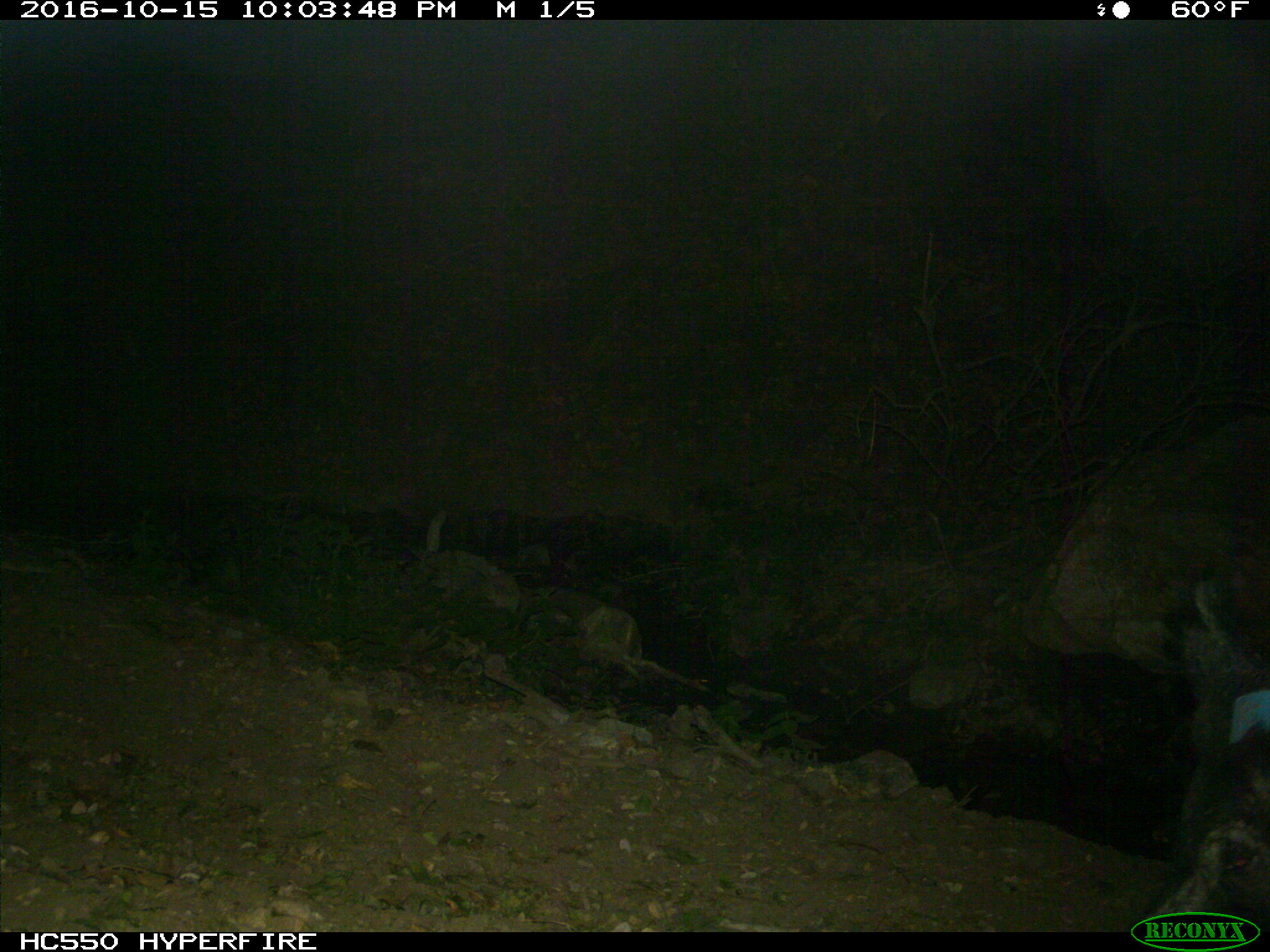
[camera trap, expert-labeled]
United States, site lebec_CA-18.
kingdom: Animalia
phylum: Chordata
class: Mammalia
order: Artiodactyla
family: Suidae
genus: Sus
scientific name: Sus scrofa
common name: wild boar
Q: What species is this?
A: Sus scrofa (wild boar).